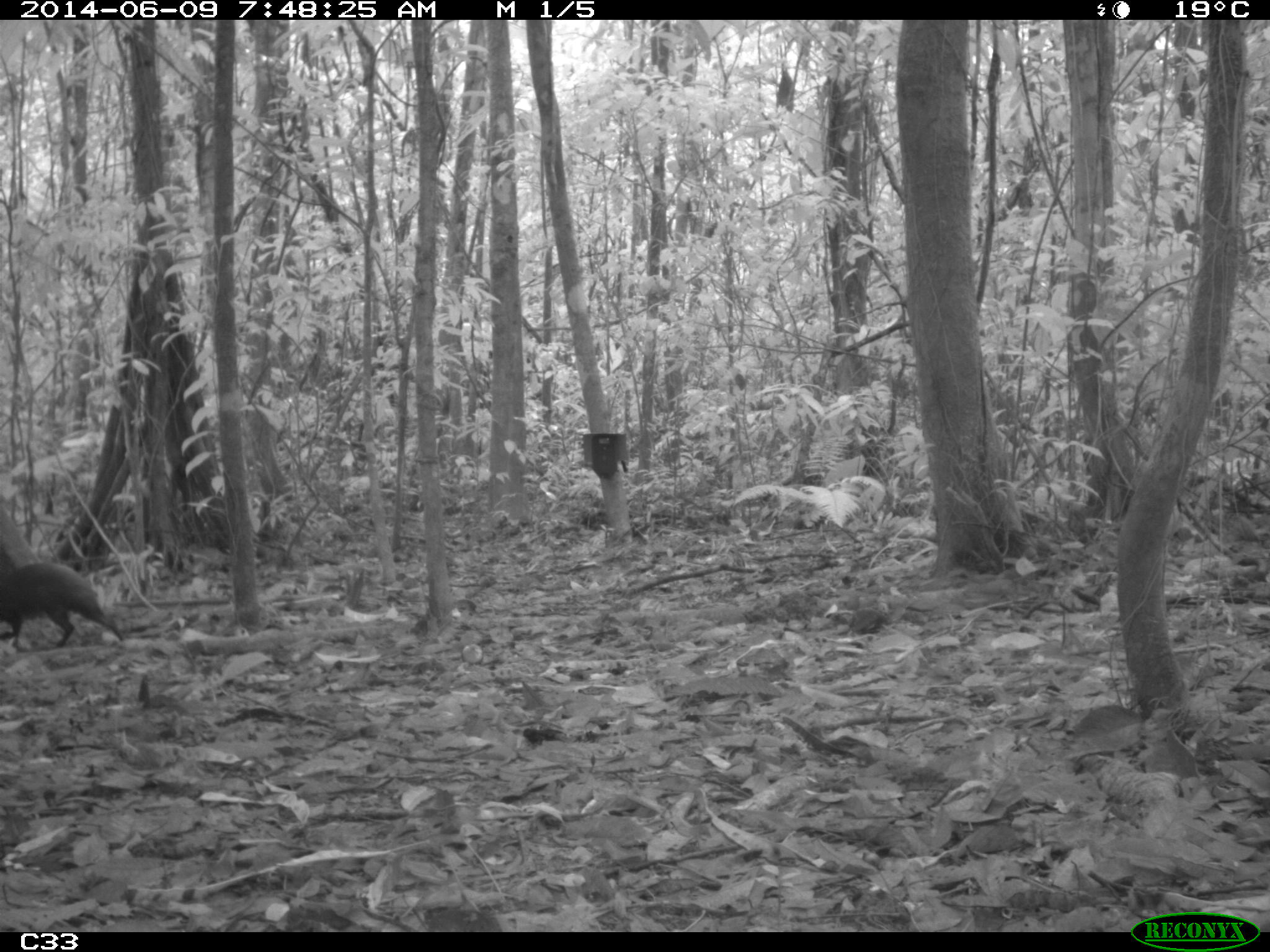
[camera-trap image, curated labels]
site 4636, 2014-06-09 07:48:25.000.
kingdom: Animalia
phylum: Chordata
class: Mammalia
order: Rodentia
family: Dasyproctidae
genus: Dasyprocta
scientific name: Dasyprocta leporina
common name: red-rumped agouti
Dasyprocta leporina (red-rumped agouti), count 1, age adult.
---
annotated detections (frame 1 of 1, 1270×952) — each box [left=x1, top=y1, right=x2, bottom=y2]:
dasyprocta leporina: [left=1, top=562, right=124, bottom=646]